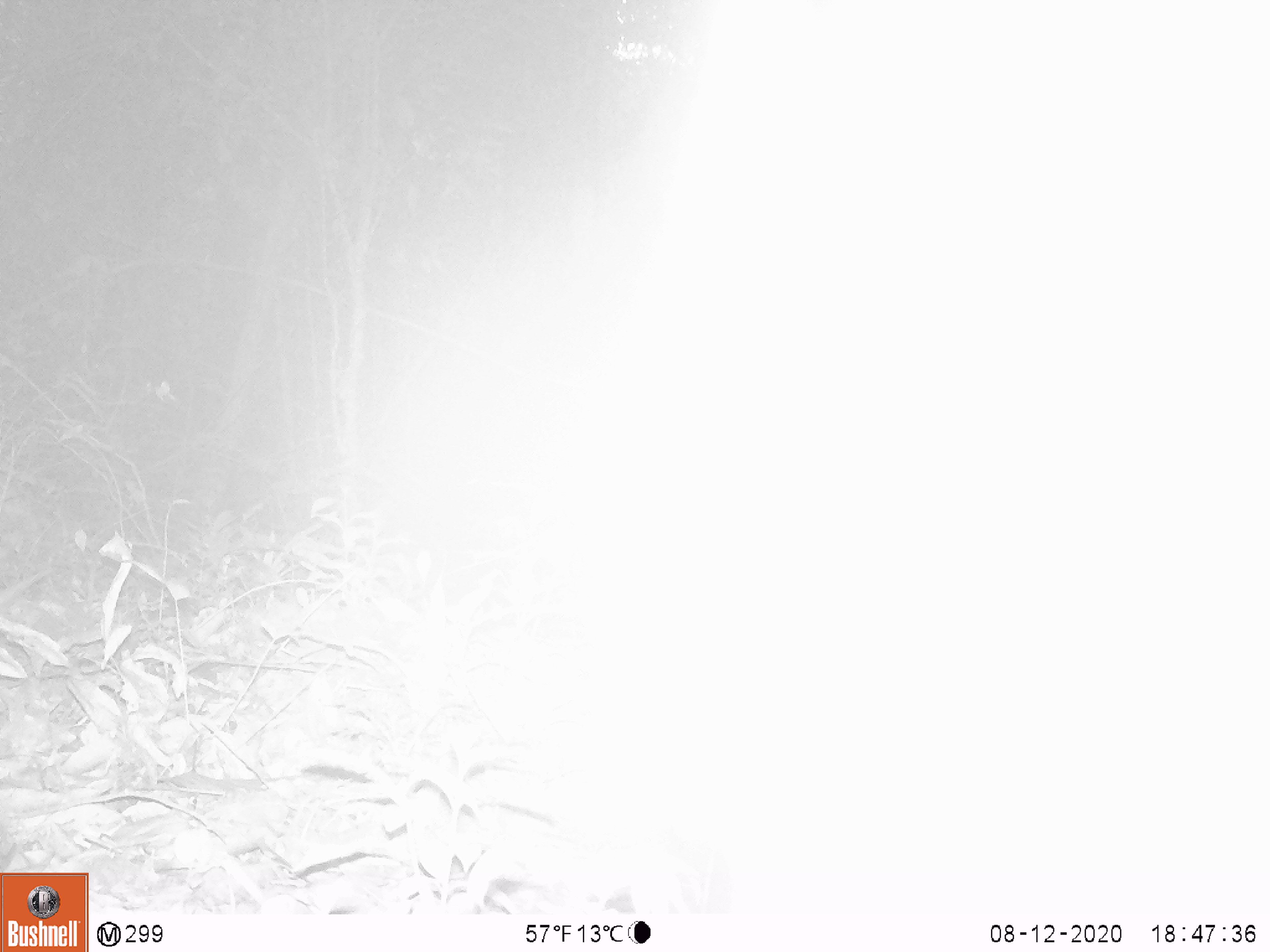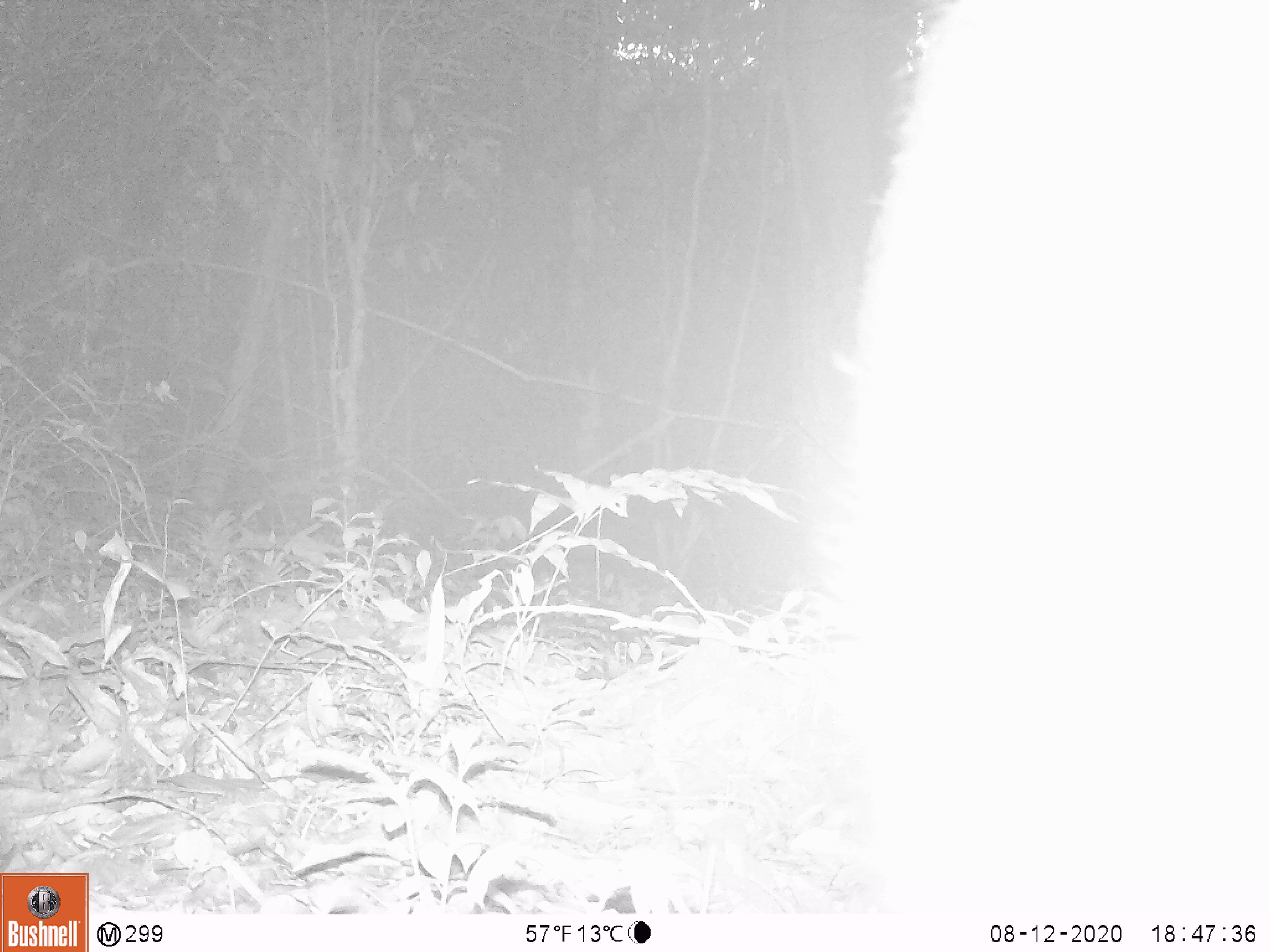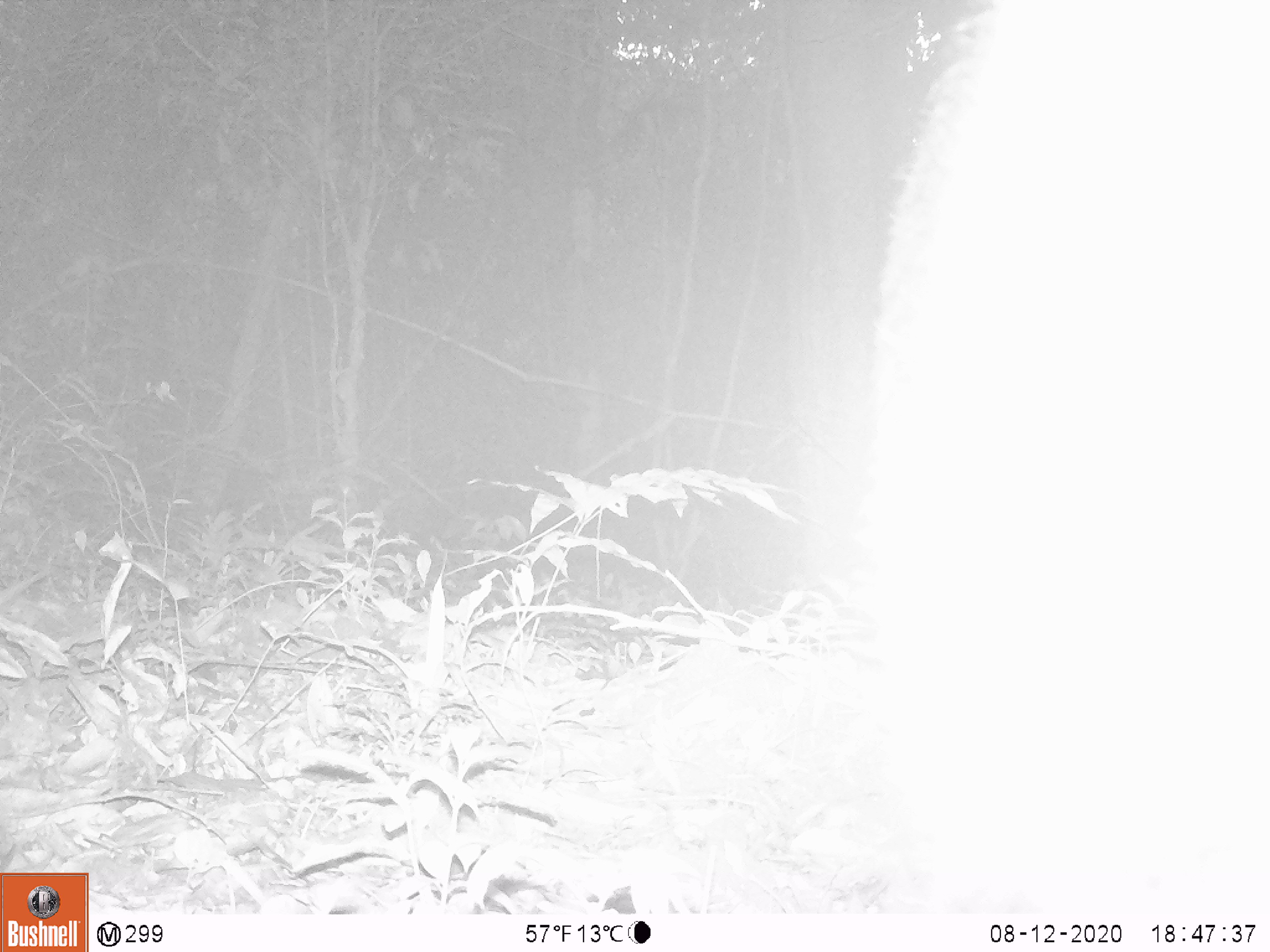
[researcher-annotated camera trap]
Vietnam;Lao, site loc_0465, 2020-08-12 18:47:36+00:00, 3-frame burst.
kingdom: Animalia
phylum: Chordata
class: Mammalia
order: Artiodactyla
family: Suidae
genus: Sus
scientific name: Sus scrofa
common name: eurasian wild pig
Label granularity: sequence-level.